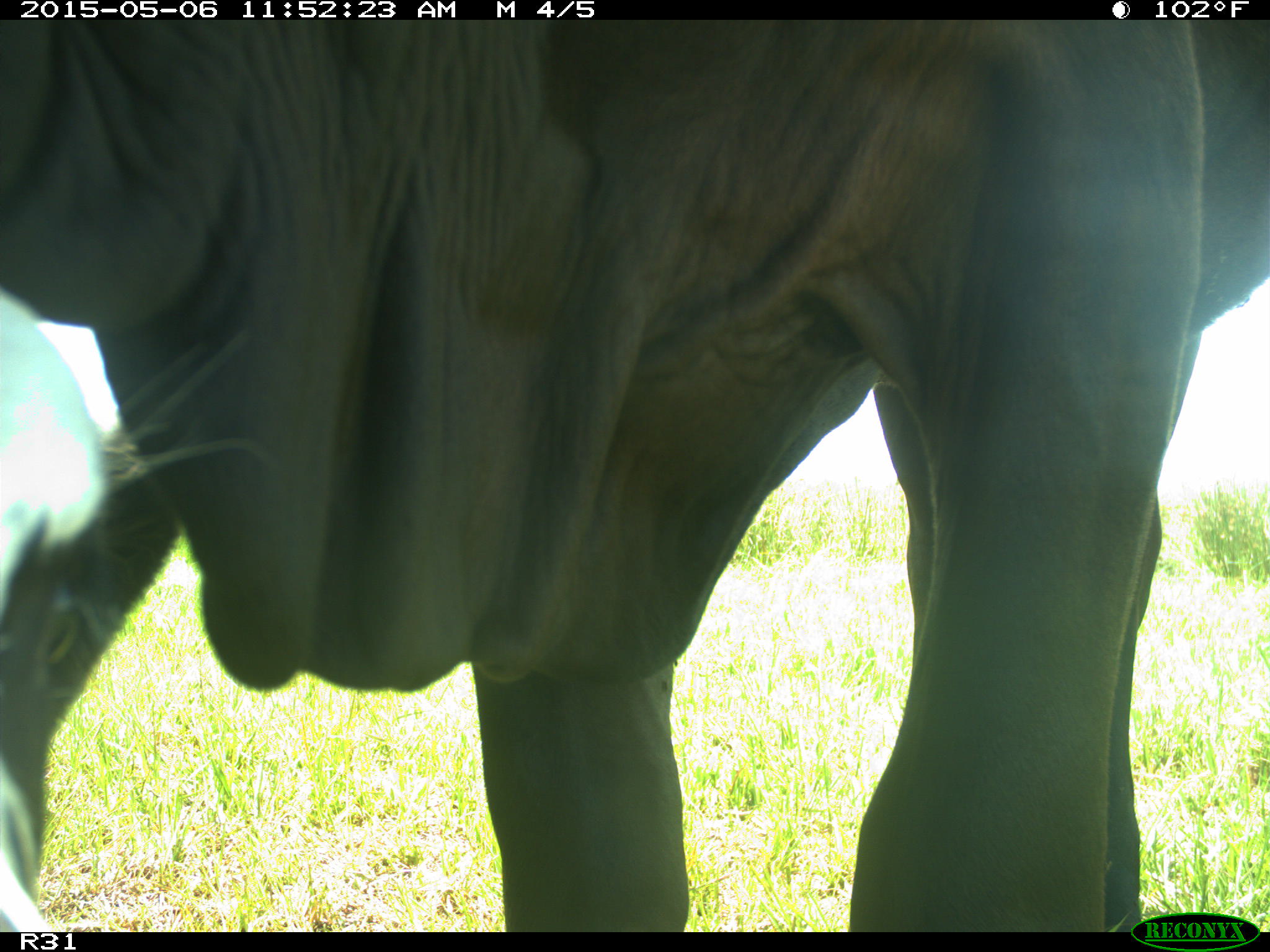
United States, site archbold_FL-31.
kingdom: Animalia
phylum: Chordata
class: Mammalia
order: Artiodactyla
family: Bovidae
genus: Bos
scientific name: Bos taurus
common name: domestic cow